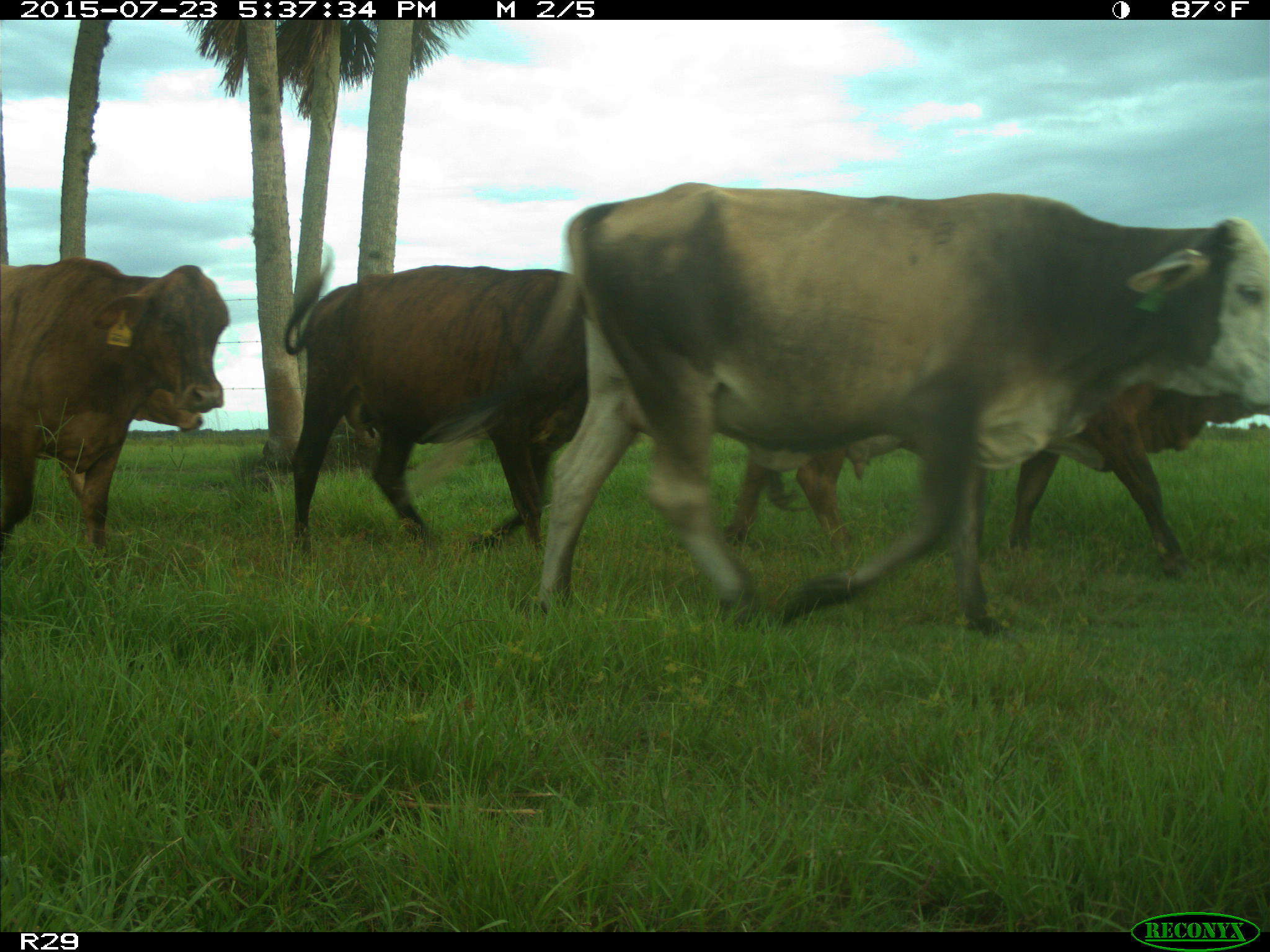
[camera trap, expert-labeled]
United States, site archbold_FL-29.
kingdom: Animalia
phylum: Chordata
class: Mammalia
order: Artiodactyla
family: Bovidae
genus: Bos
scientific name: Bos taurus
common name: domestic cow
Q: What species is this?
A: Bos taurus (domestic cow).